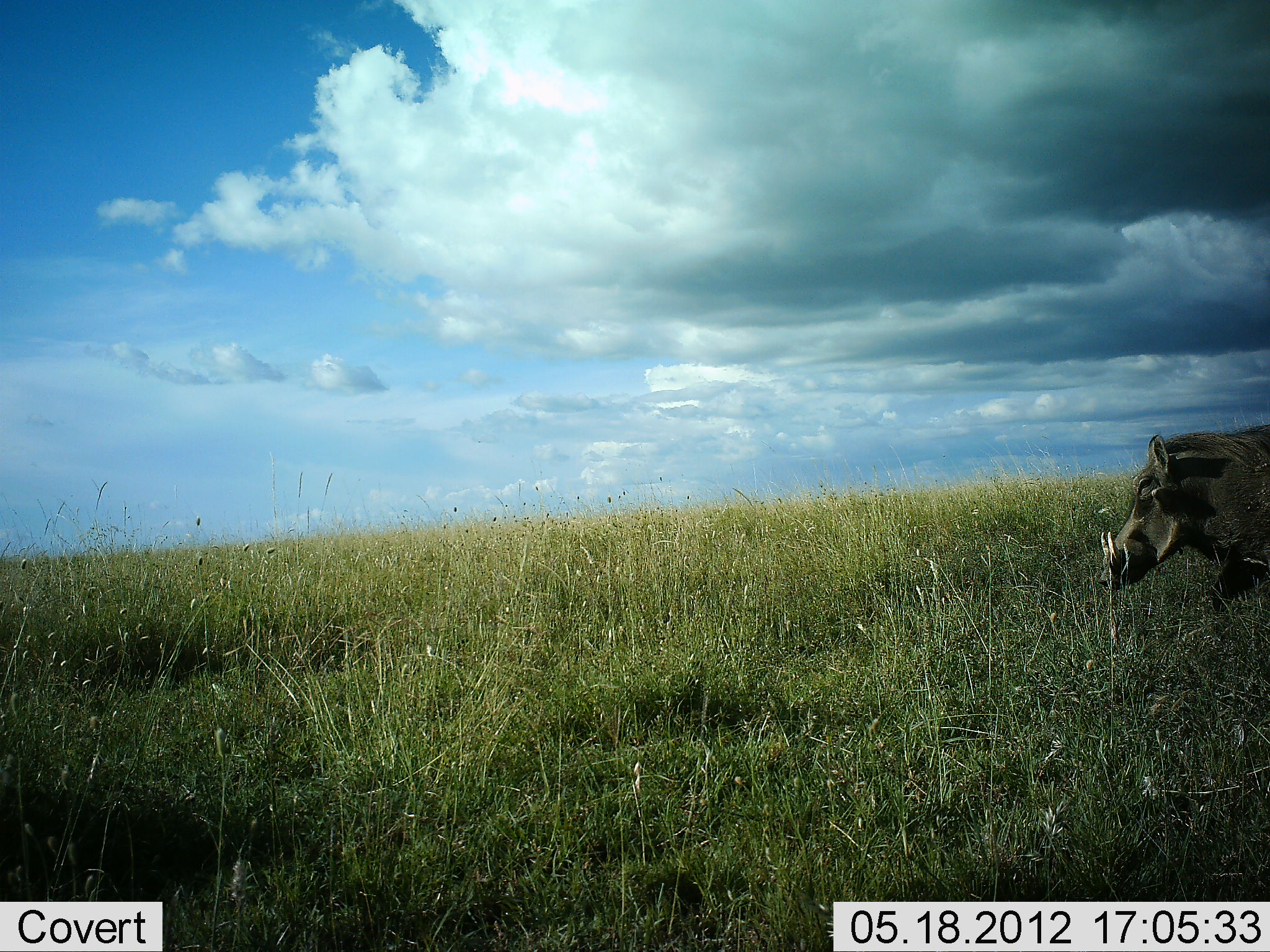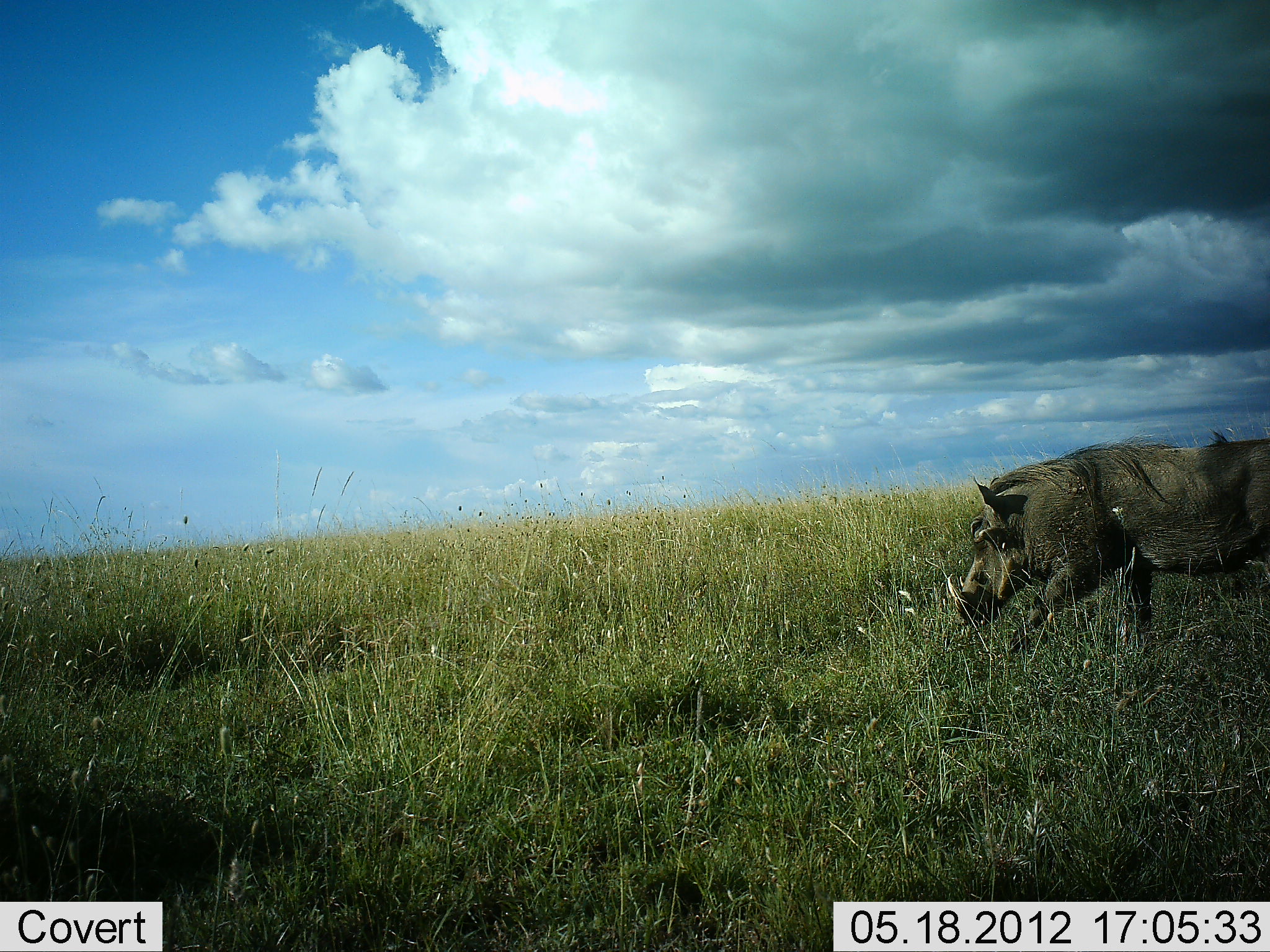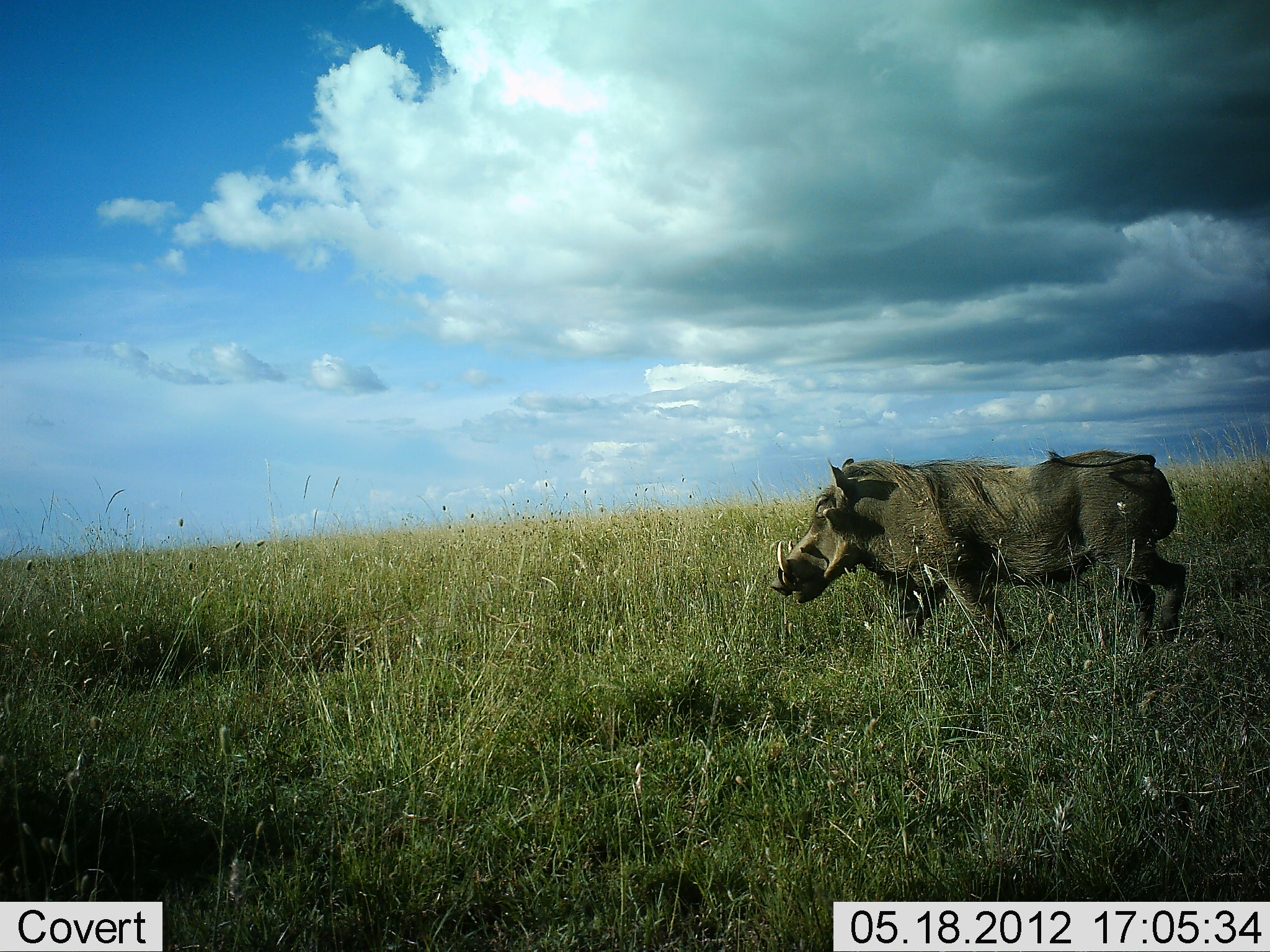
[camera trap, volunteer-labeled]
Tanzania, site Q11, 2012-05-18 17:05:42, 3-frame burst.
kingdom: Animalia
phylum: Chordata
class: Mammalia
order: Artiodactyla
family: Suidae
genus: Phacochoerus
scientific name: Phacochoerus africanus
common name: warthog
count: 1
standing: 0%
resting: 0%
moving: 100%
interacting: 0%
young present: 0%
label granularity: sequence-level